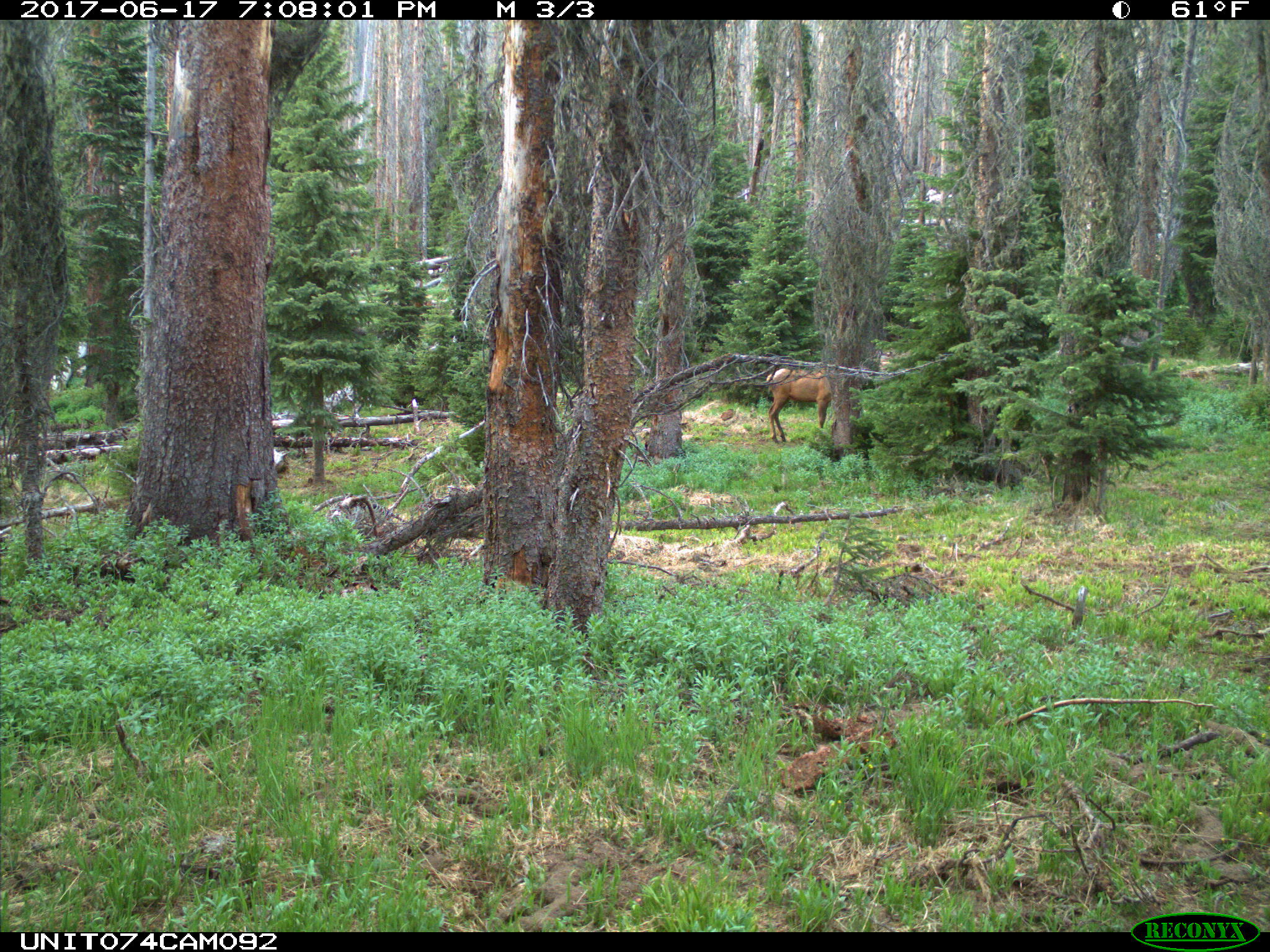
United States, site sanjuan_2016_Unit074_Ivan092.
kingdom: Animalia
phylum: Chordata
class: Mammalia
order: Artiodactyla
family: Cervidae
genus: Cervus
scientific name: Cervus elaphus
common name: red deer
Cervus elaphus (red deer).